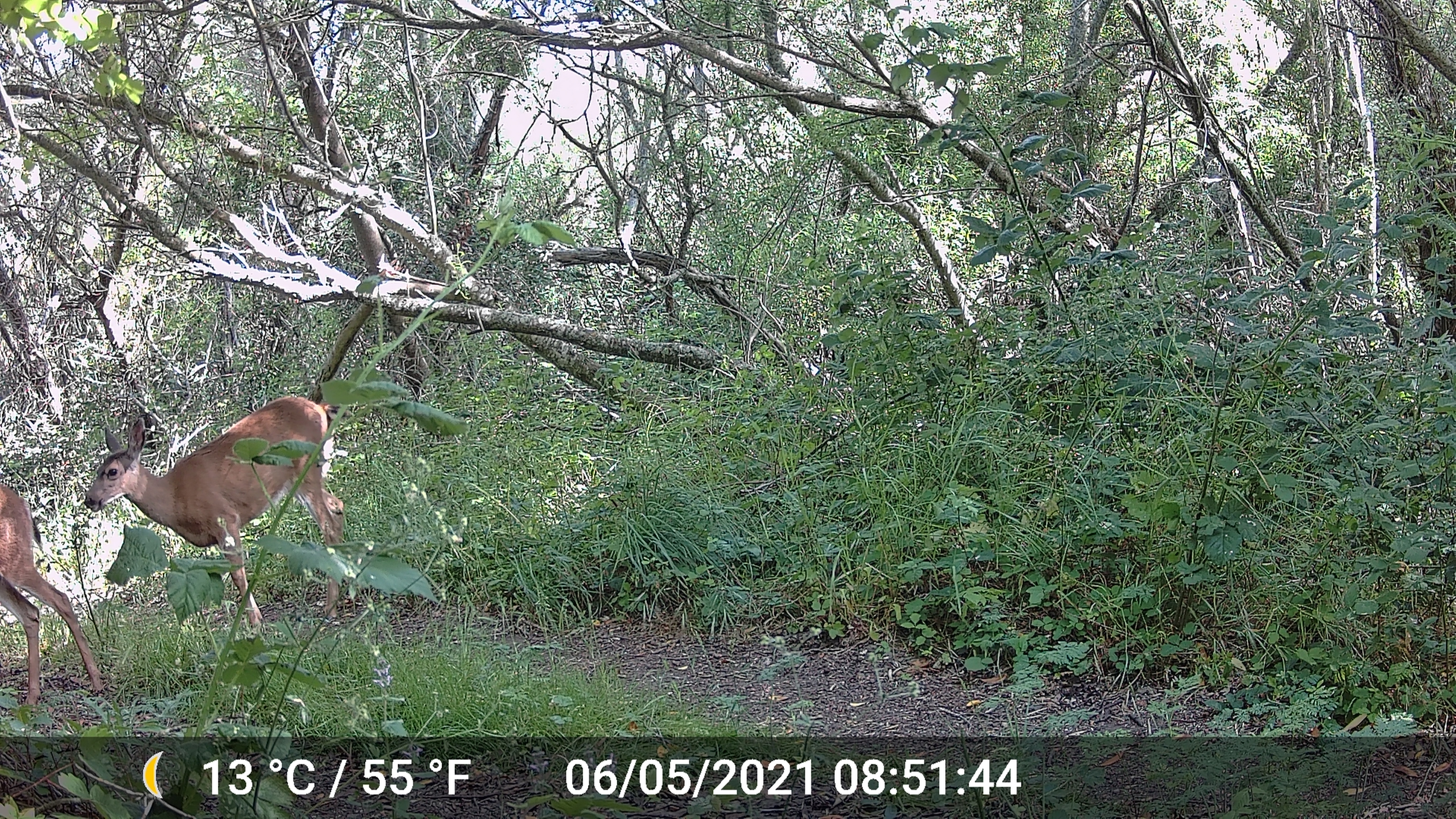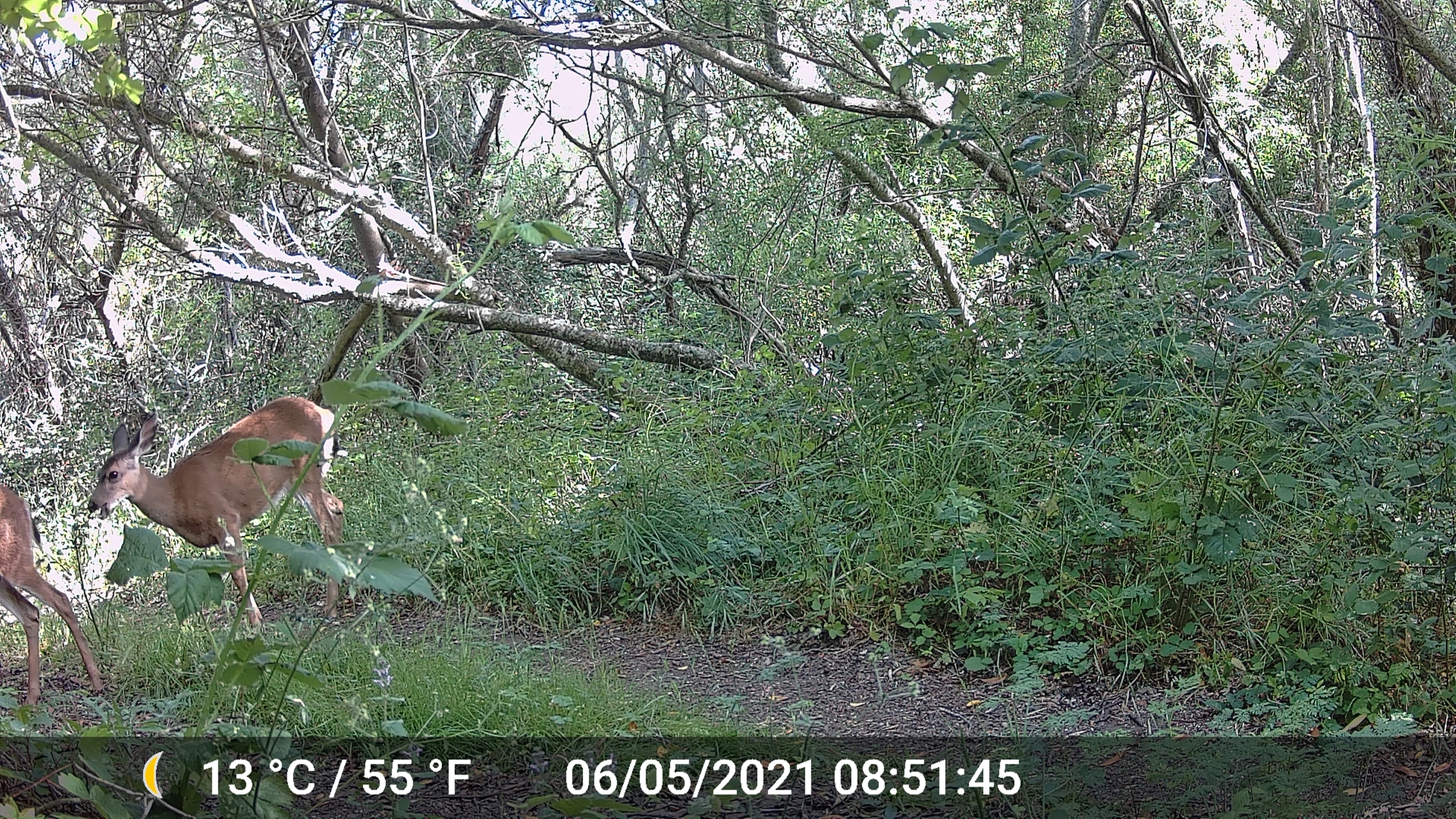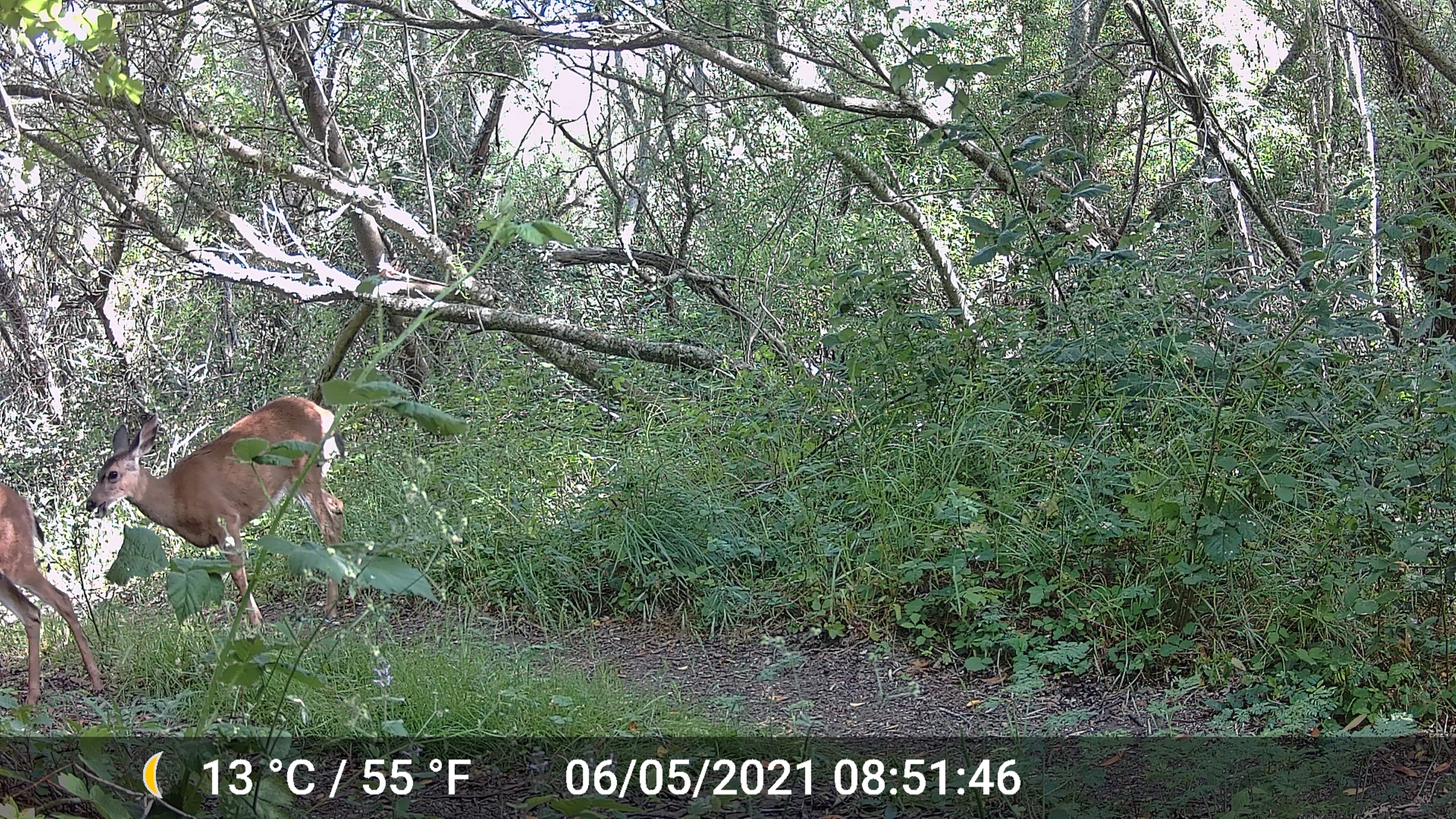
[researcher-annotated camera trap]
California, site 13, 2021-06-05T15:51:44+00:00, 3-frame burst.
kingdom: Animalia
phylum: Chordata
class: Mammalia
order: Artiodactyla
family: Cervidae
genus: Odocoileus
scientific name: Odocoileus hemionus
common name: mule deer